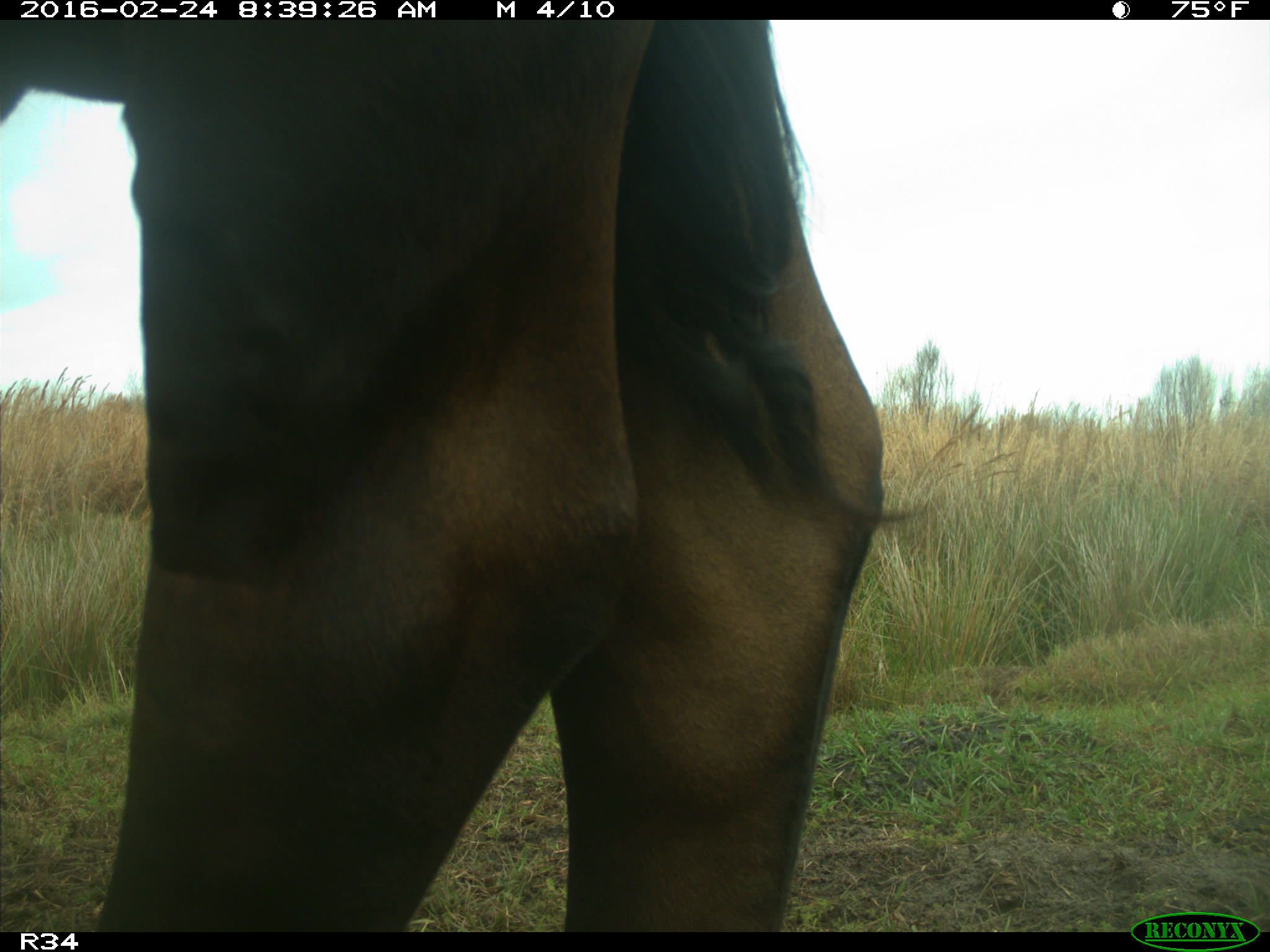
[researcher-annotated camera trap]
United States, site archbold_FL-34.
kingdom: Animalia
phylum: Chordata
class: Mammalia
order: Artiodactyla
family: Bovidae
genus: Bos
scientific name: Bos taurus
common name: domestic cow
Bos taurus (domestic cow).